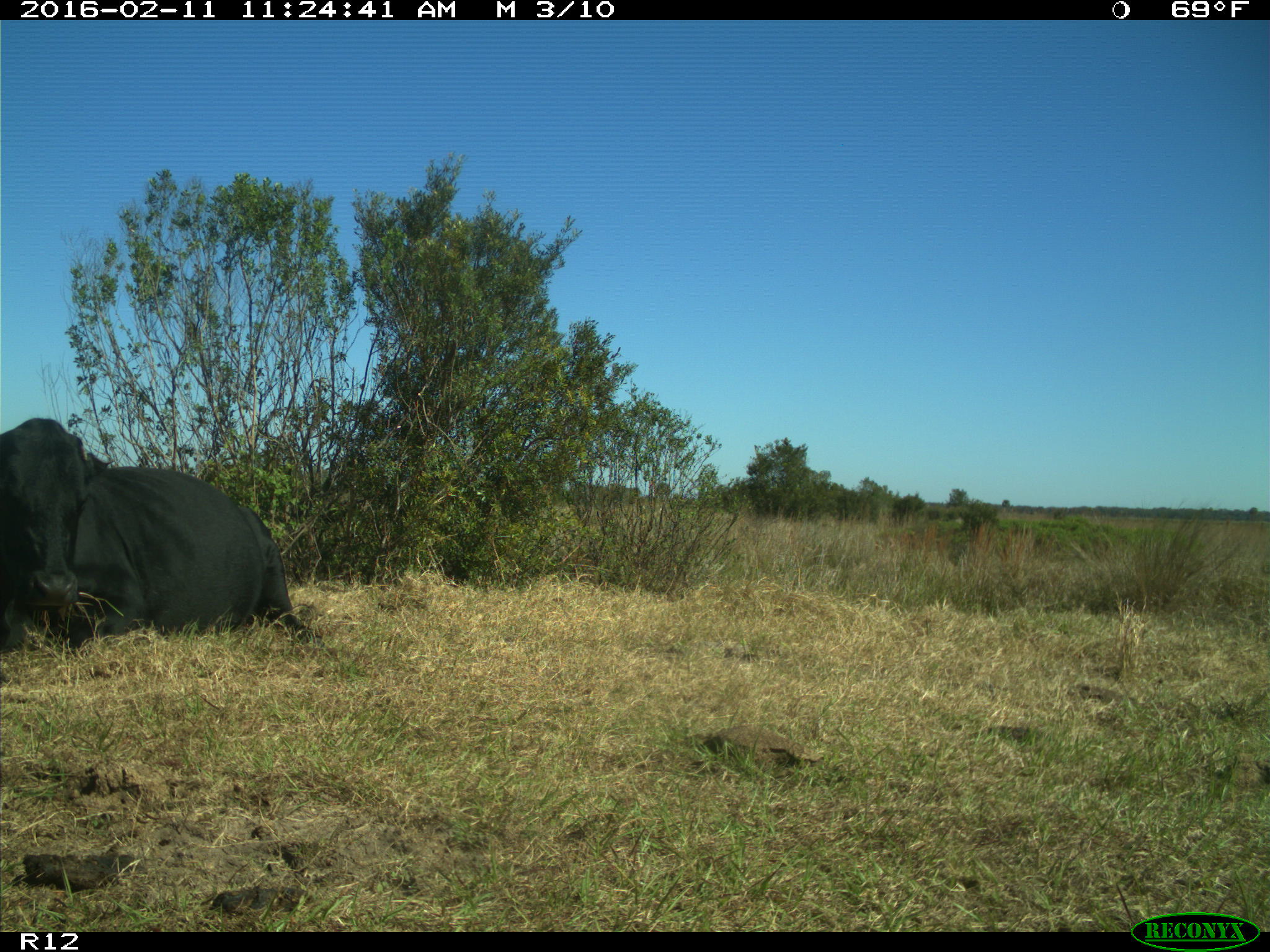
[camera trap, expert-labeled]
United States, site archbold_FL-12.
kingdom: Animalia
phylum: Chordata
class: Mammalia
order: Artiodactyla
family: Bovidae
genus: Bos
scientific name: Bos taurus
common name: domestic cow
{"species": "Bos taurus (domestic cow)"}